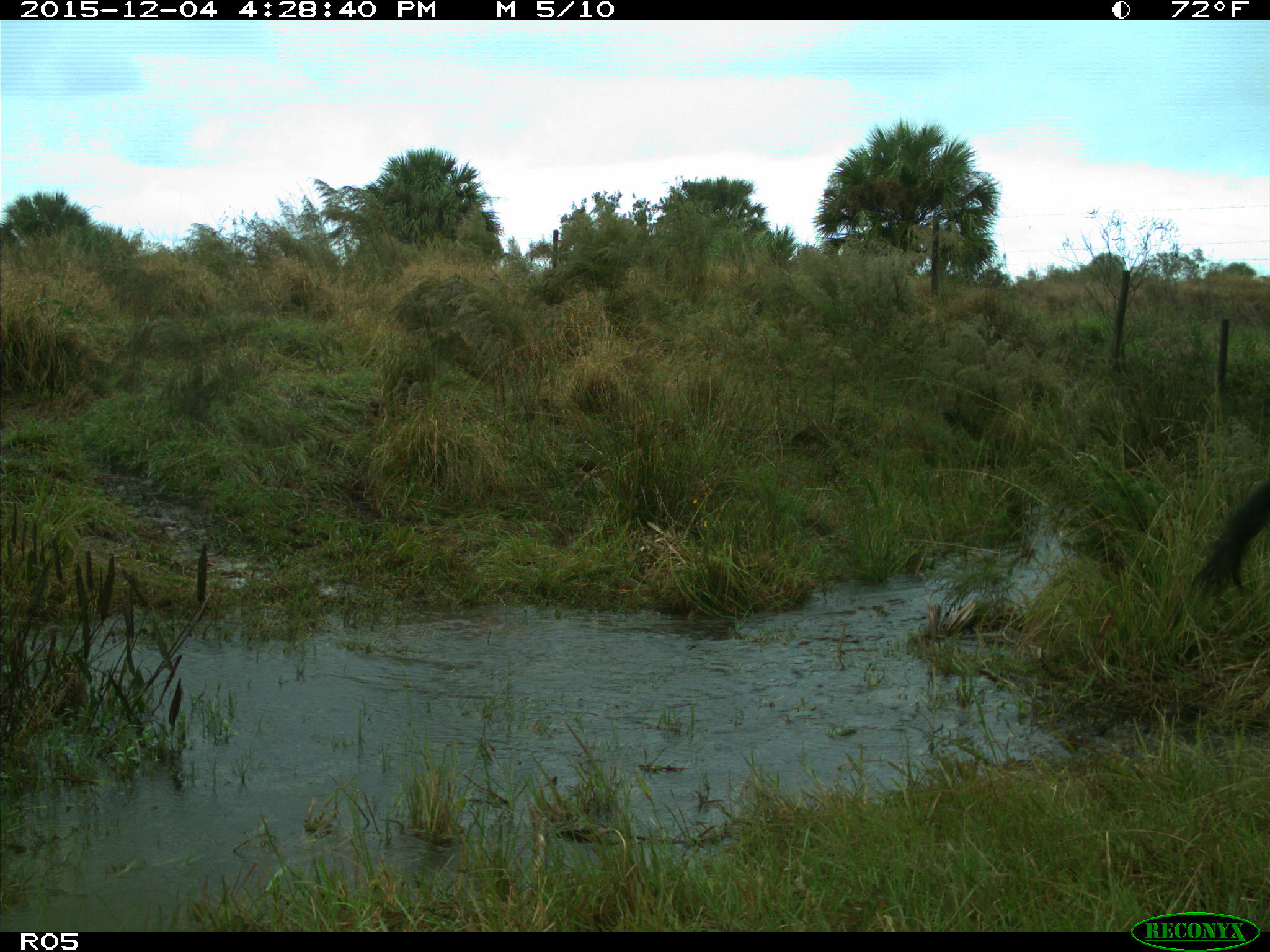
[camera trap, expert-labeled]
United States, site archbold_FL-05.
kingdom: Animalia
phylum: Chordata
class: Mammalia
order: Artiodactyla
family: Bovidae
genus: Bos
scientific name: Bos taurus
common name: domestic cow